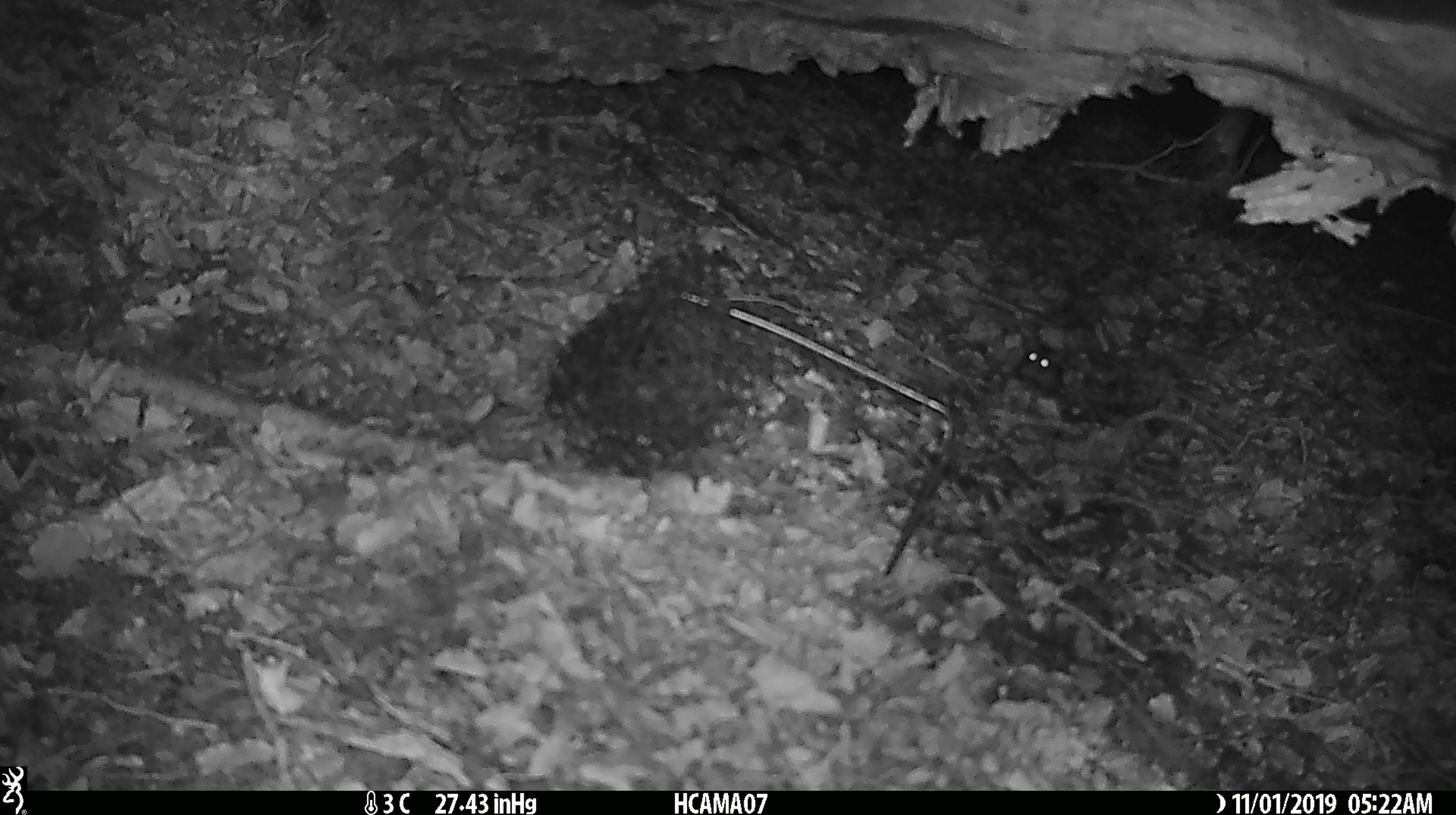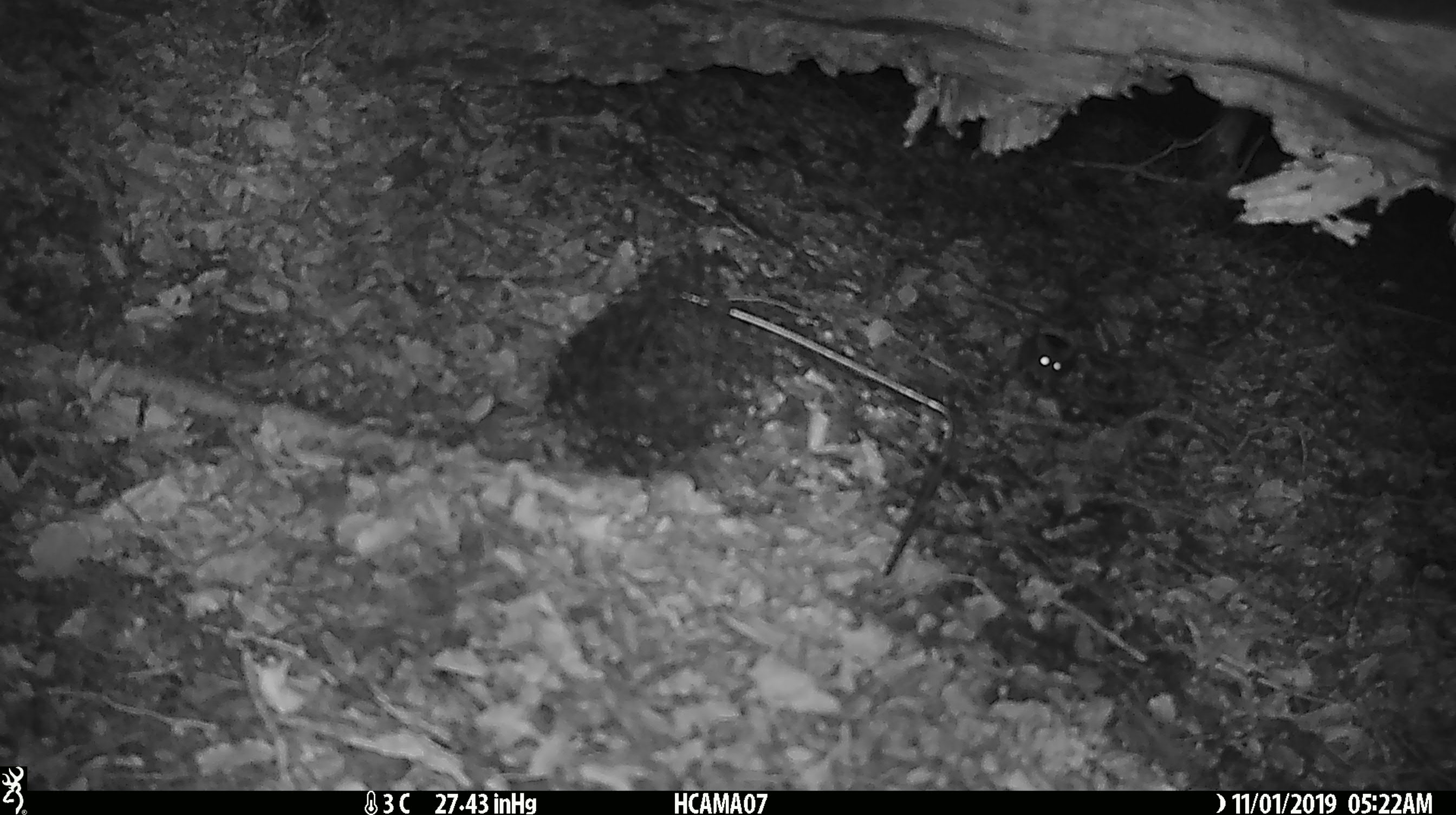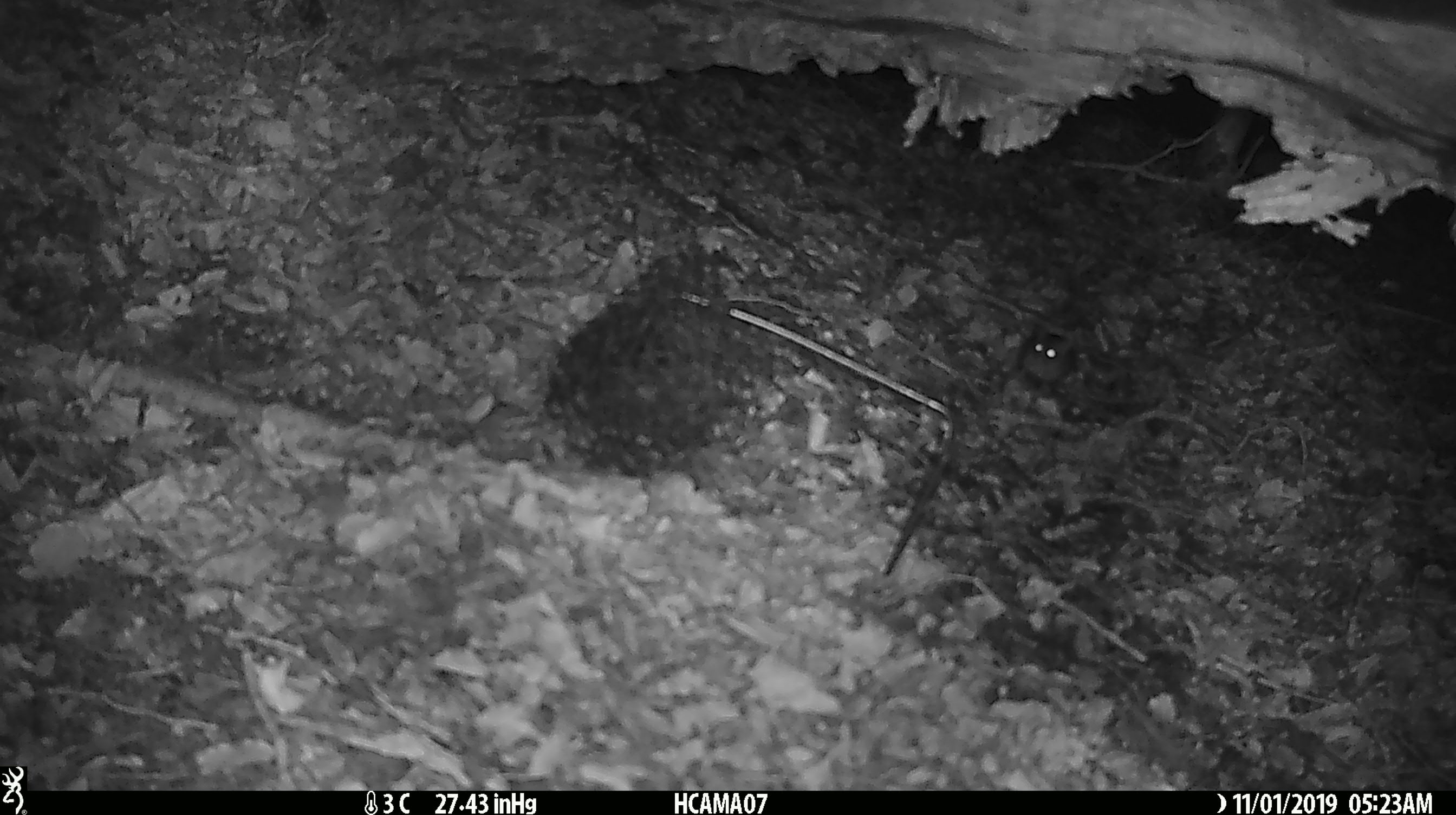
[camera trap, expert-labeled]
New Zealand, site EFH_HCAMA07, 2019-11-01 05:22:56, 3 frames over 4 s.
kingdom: Animalia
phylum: Chordata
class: Mammalia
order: Rodentia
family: Muridae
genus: Mus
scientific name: Mus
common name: mouse